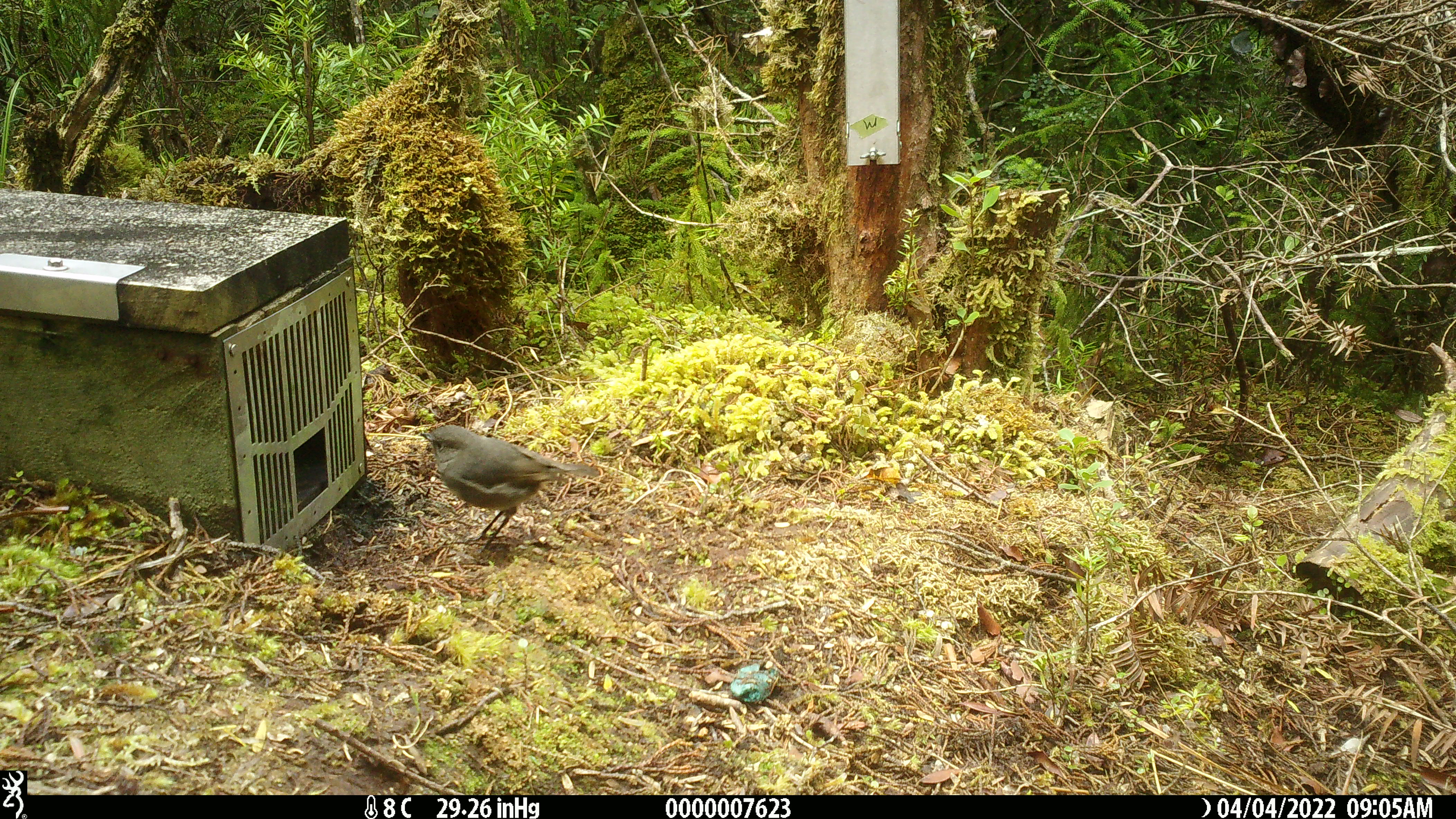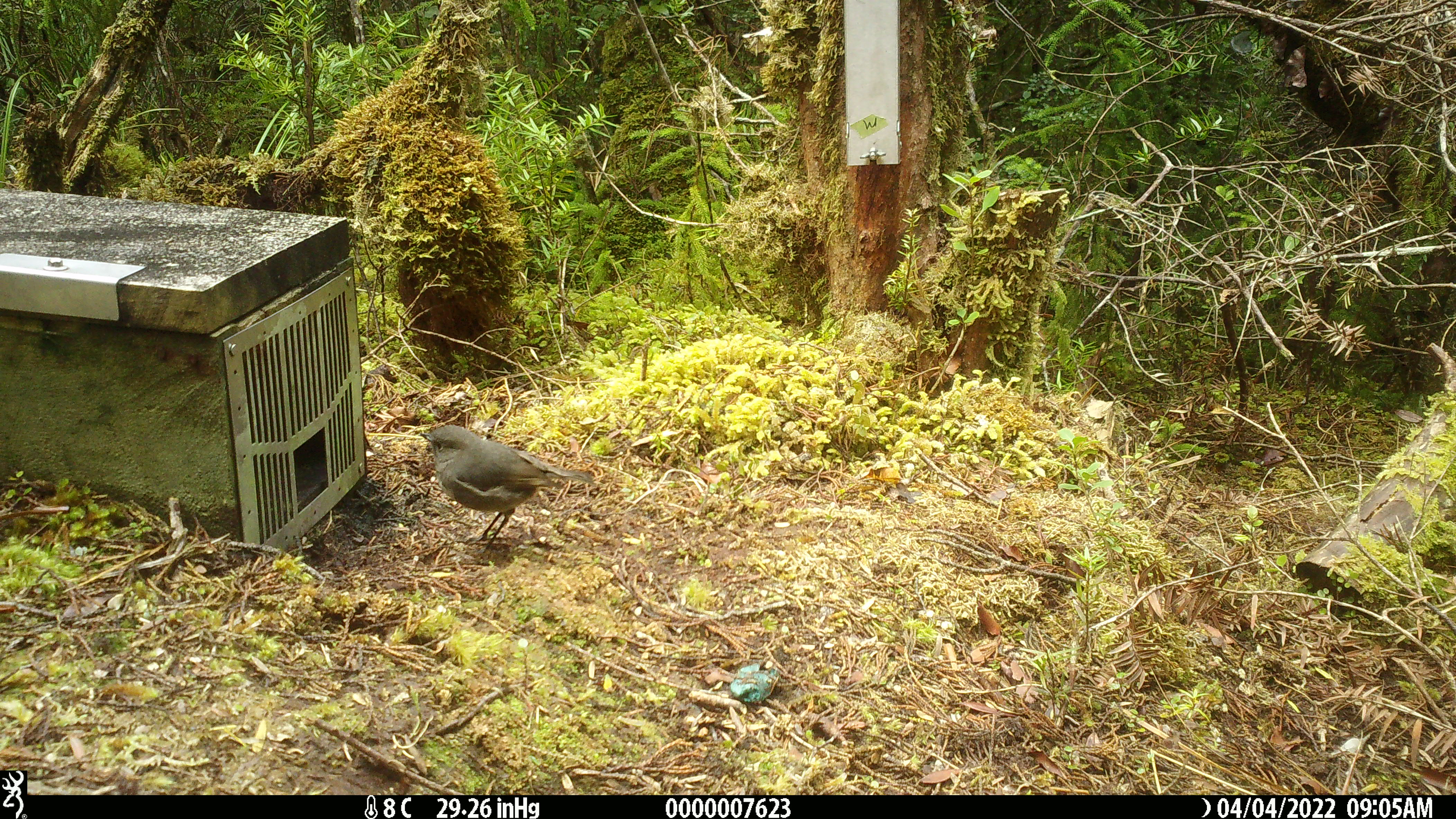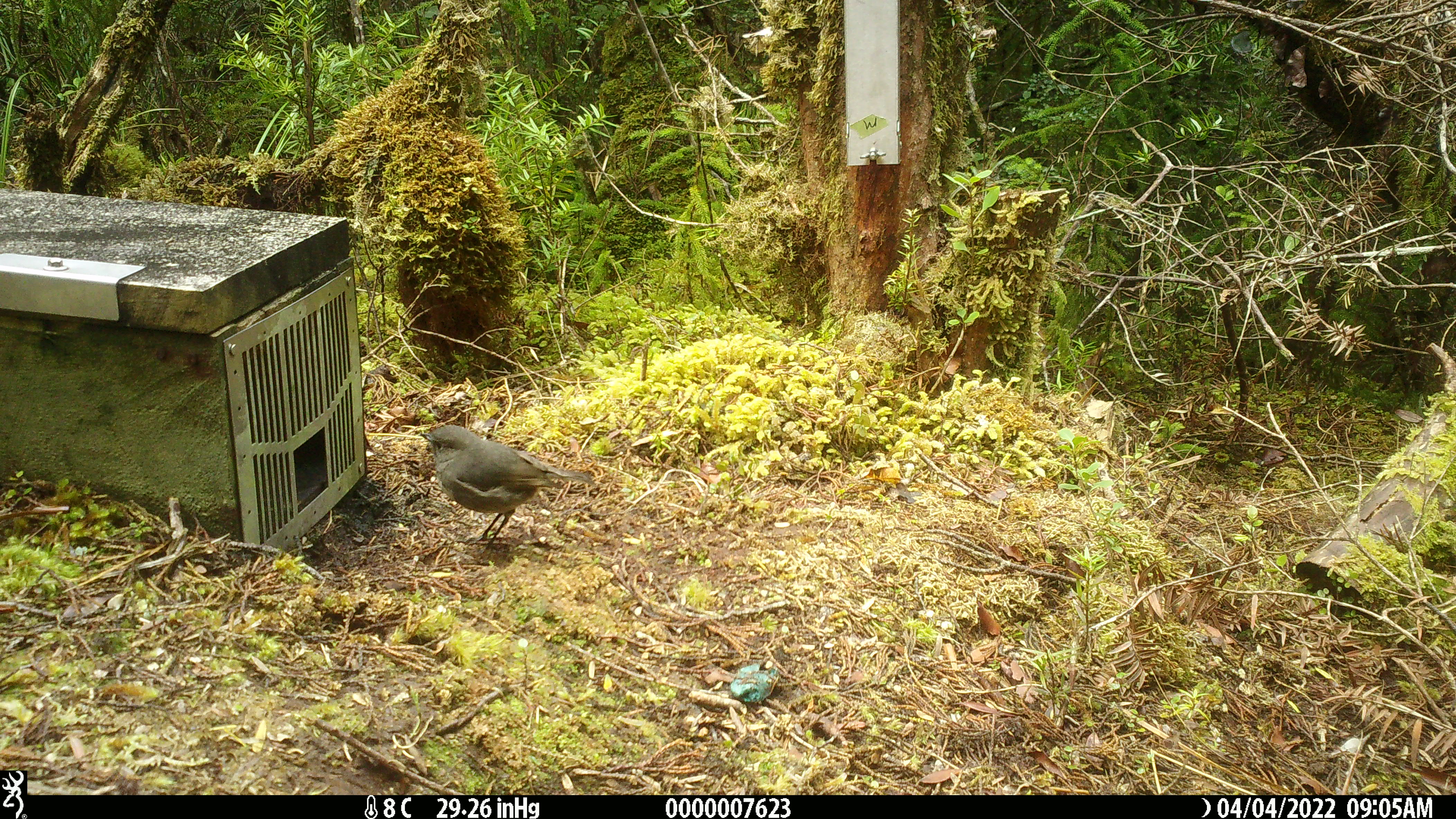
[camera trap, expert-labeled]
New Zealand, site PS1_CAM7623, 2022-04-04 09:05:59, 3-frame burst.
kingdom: Animalia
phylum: Chordata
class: Aves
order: Passeriformes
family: Petroicidae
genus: Petroica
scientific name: Petroica australis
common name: new zealand robin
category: robin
Robin (new zealand robin) (Petroica australis).